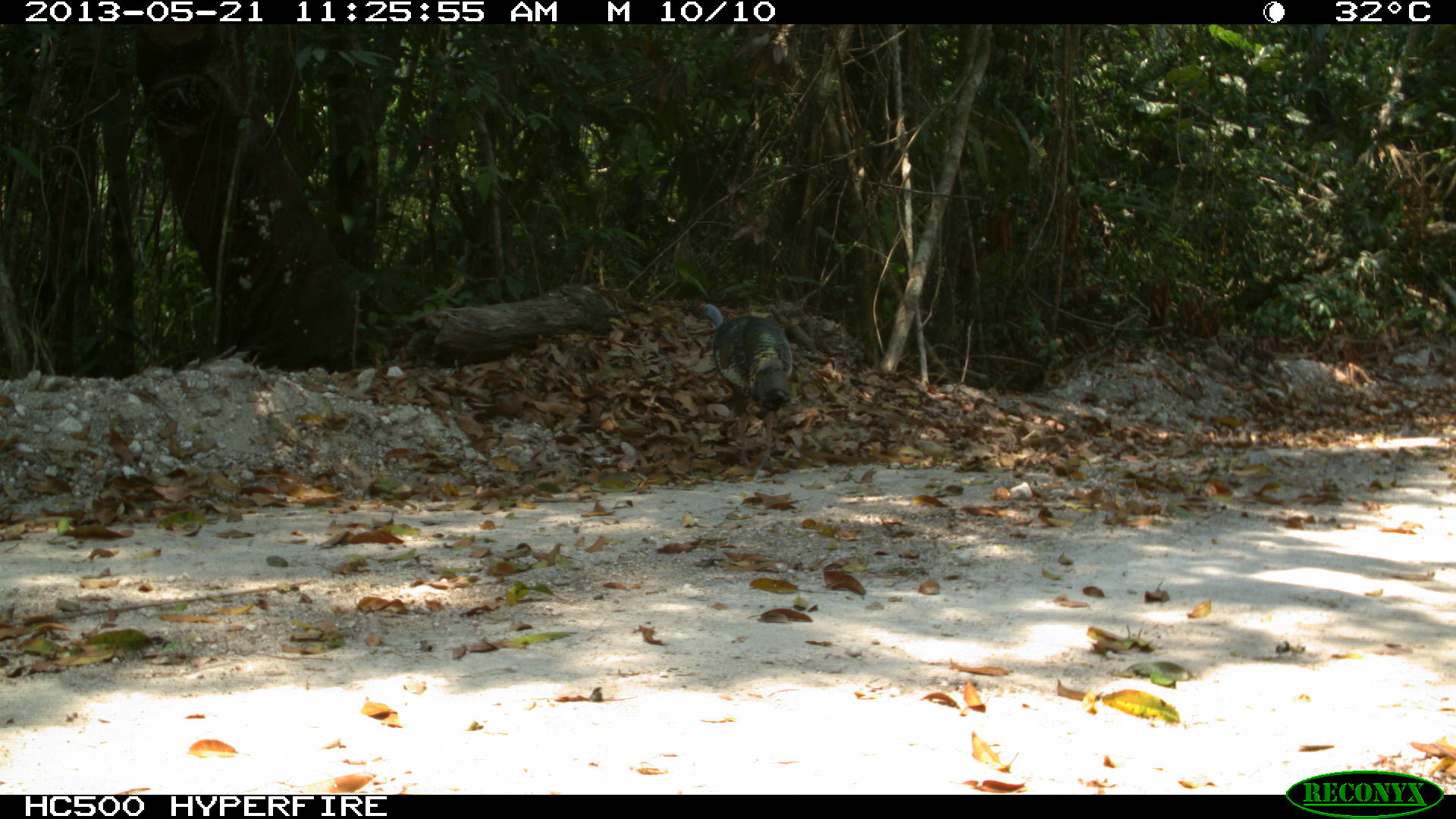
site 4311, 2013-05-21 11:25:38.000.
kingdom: Animalia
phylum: Chordata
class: Aves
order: Galliformes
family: Phasianidae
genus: Meleagris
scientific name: Meleagris ocellata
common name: ocellated turkey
Meleagris ocellata (ocellated turkey), count 1, sex male.